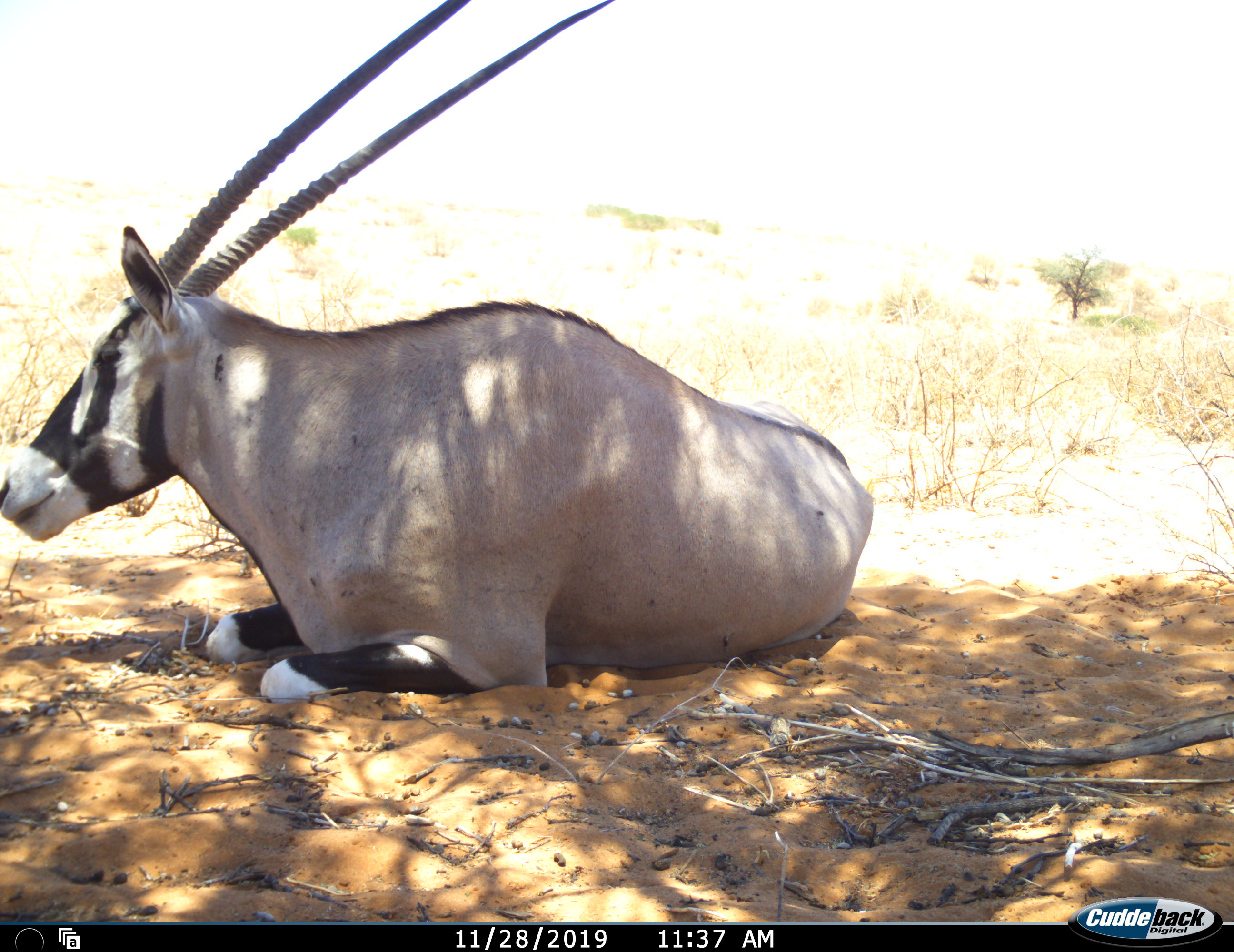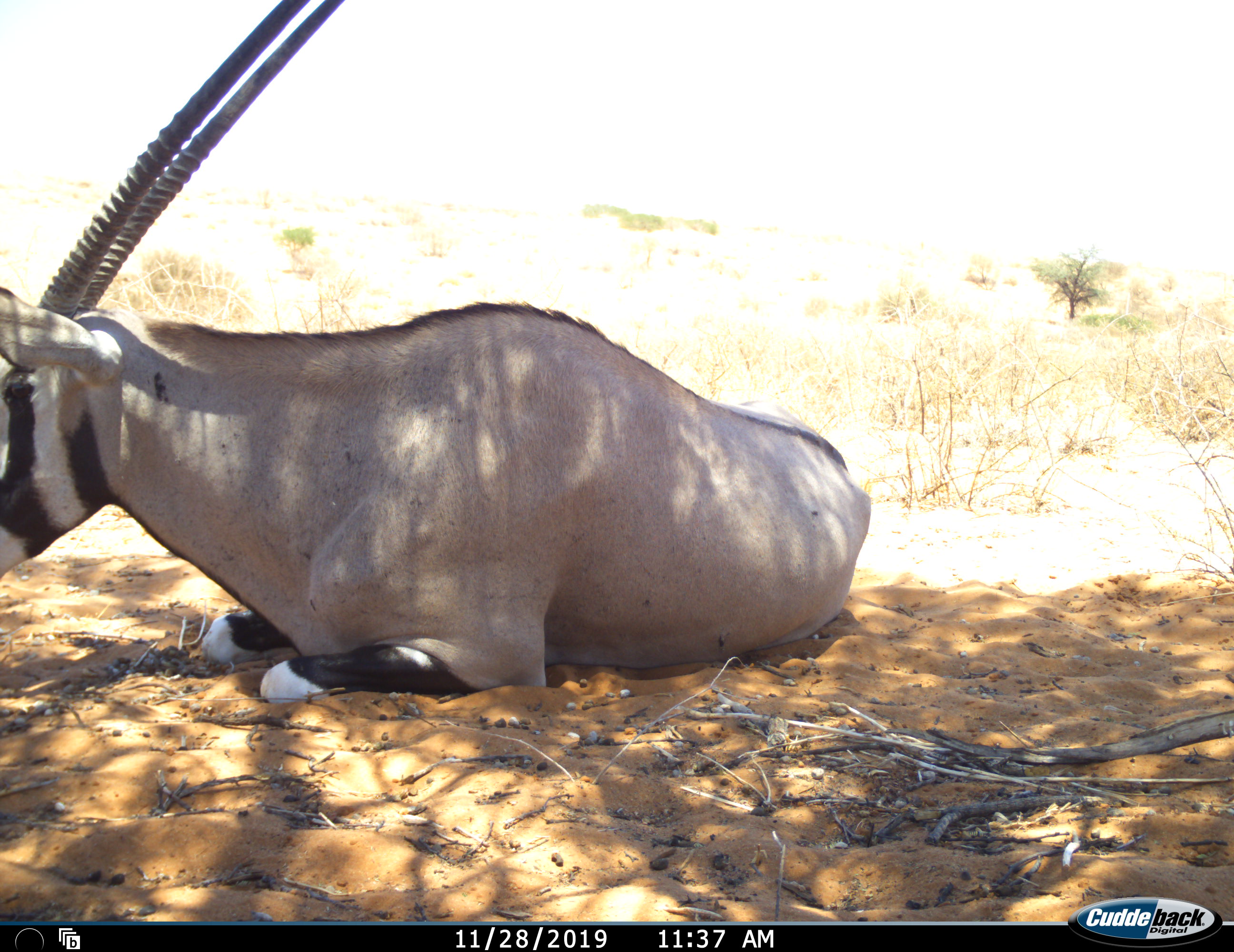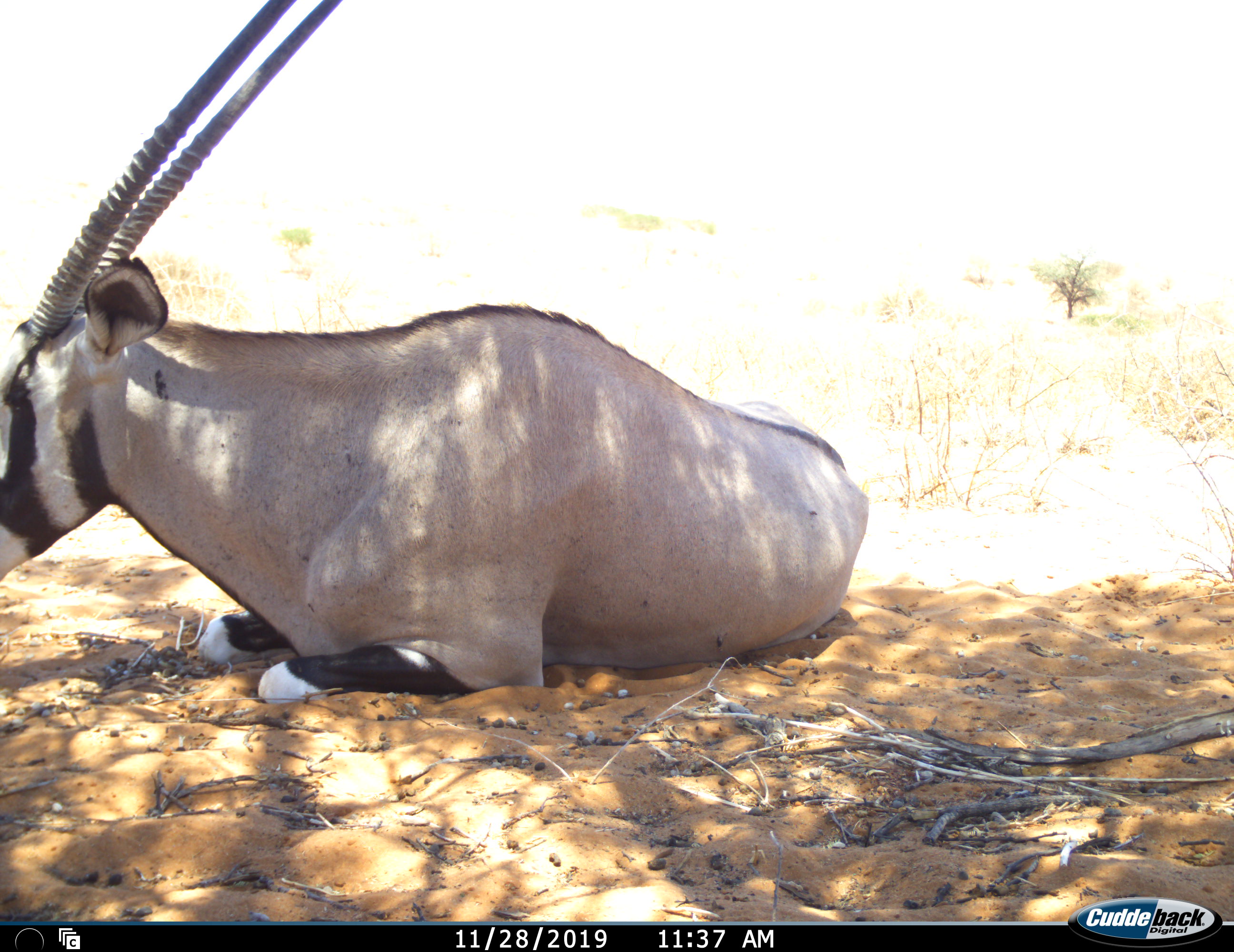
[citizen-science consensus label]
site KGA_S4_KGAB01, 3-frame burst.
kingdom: Animalia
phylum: Chordata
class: Mammalia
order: Artiodactyla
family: Bovidae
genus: Oryx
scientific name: Oryx gazella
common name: gemsbok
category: oryx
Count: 1.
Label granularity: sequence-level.